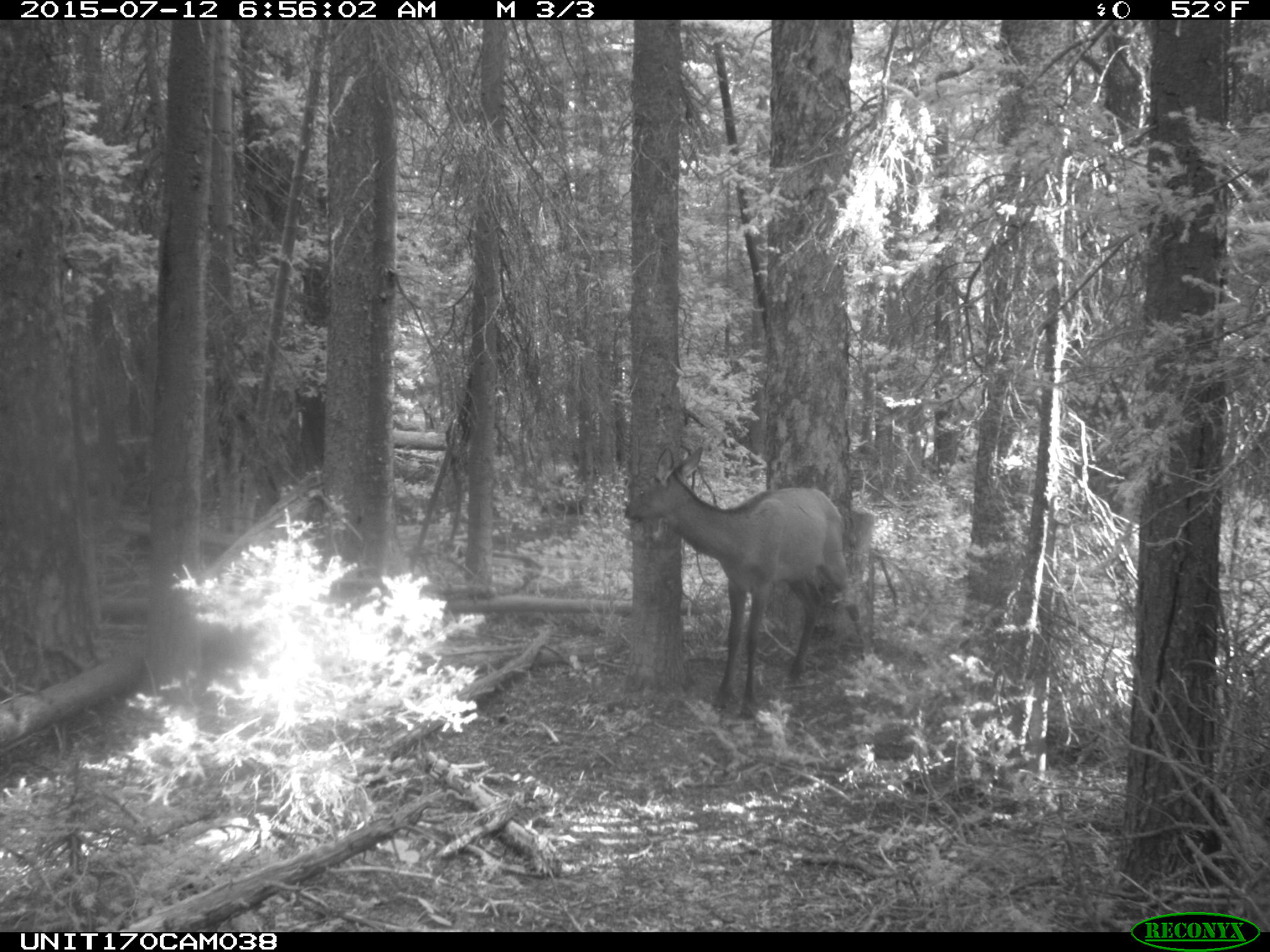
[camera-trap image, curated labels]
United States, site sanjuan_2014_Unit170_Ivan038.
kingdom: Animalia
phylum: Chordata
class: Mammalia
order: Artiodactyla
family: Cervidae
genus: Cervus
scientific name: Cervus elaphus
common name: red deer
Cervus elaphus (red deer).